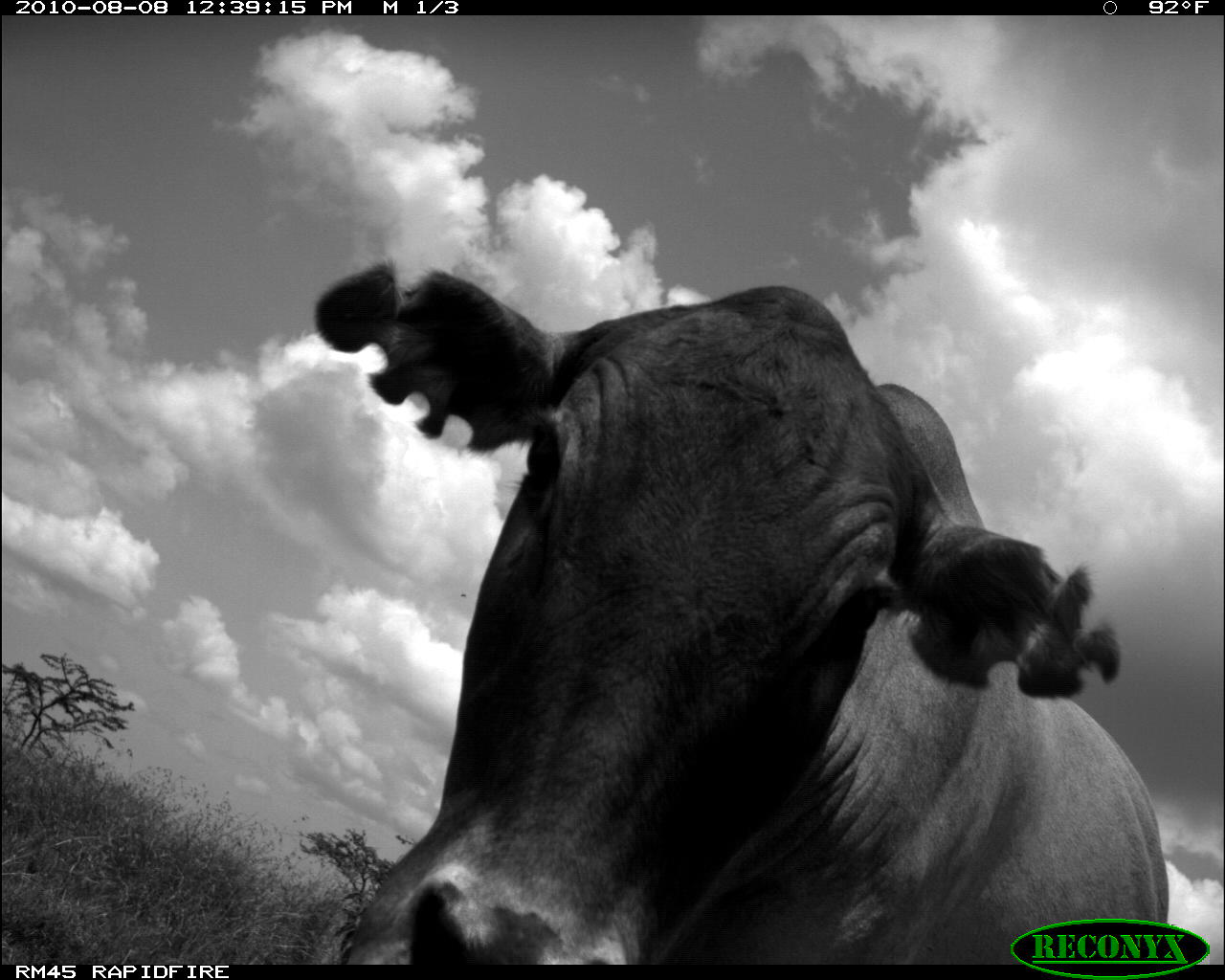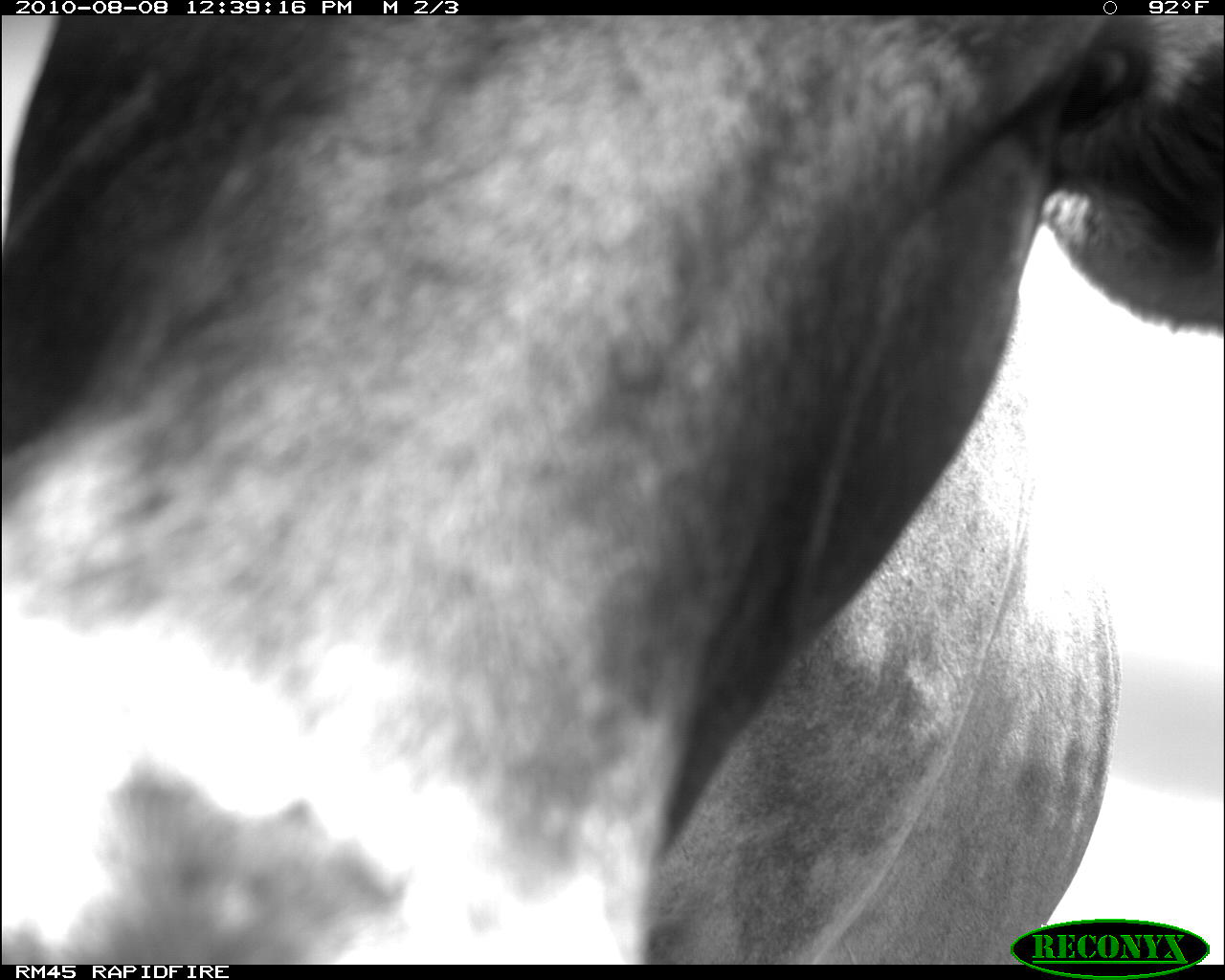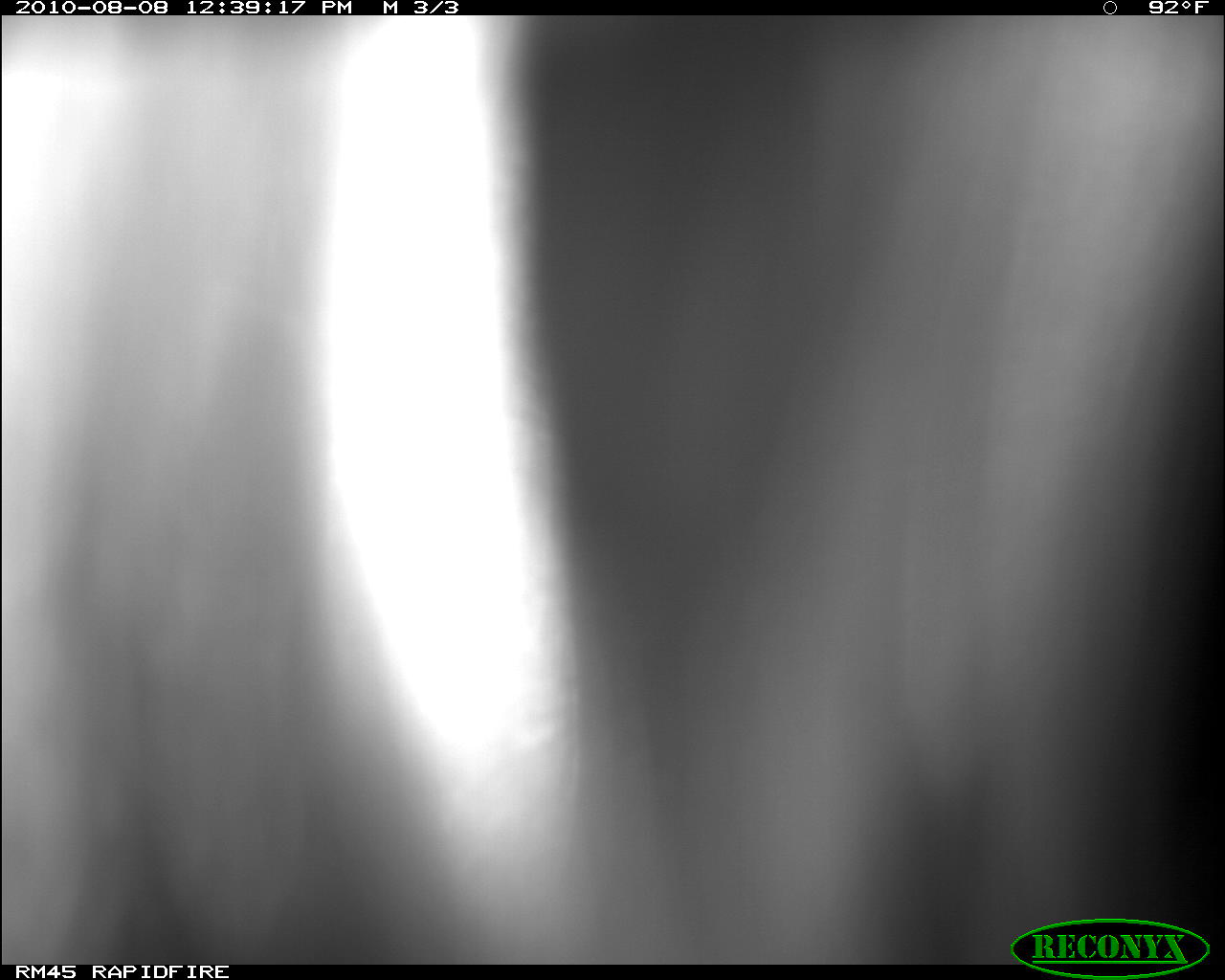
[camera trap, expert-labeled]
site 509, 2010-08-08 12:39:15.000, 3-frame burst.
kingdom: Animalia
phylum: Chordata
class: Mammalia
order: Artiodactyla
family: Bovidae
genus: Bos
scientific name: Bos taurus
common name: domestic cattle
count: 1